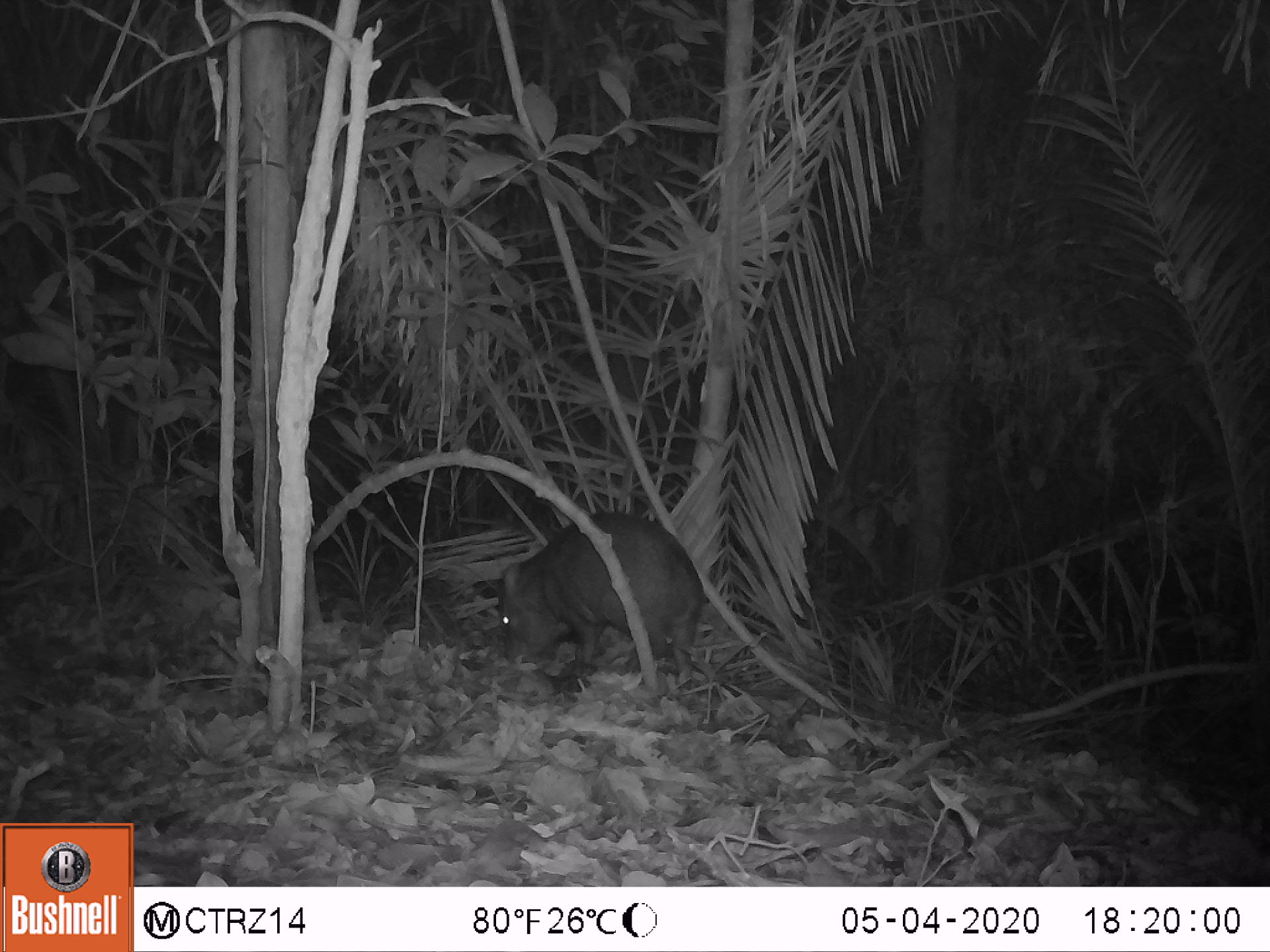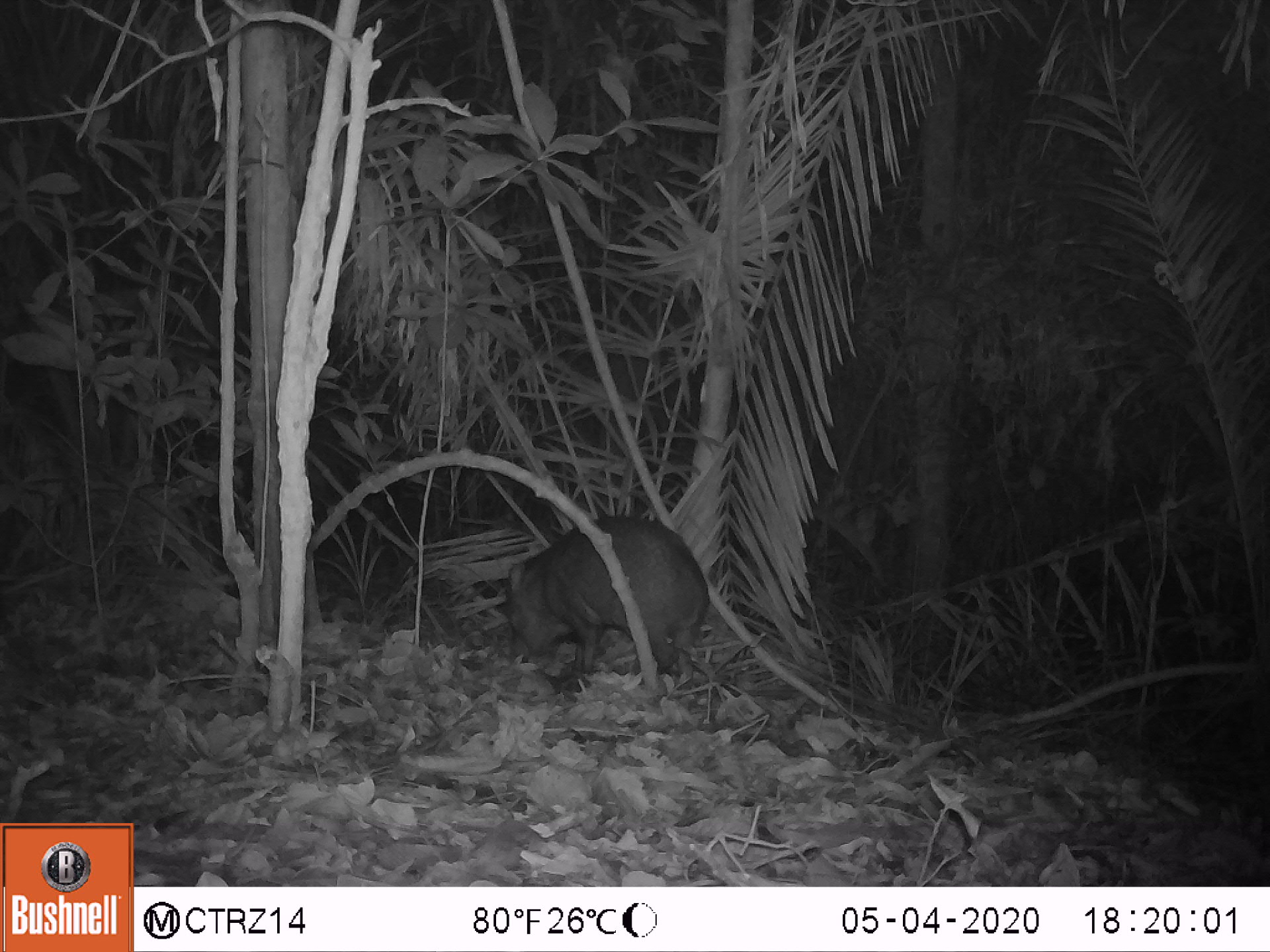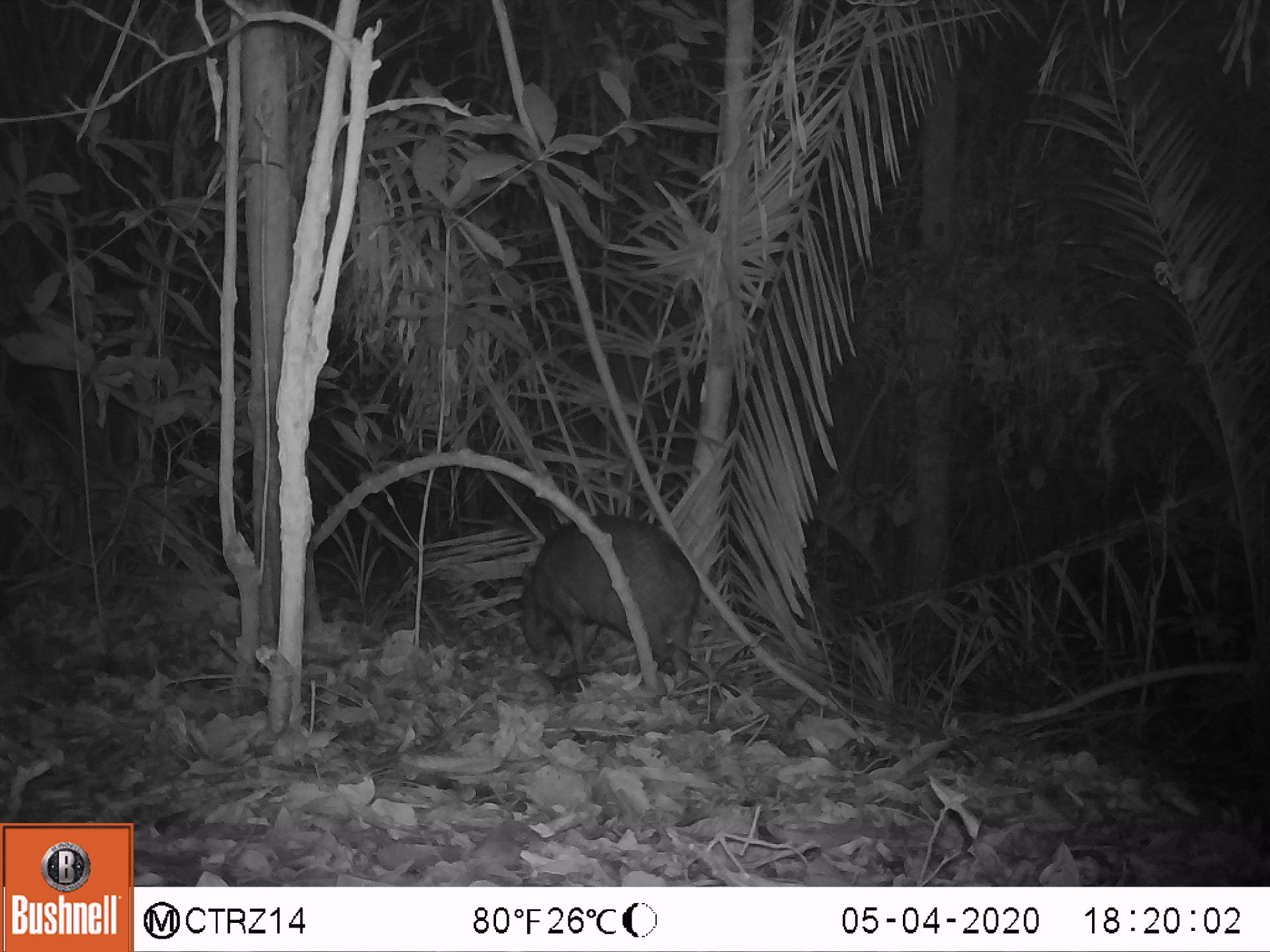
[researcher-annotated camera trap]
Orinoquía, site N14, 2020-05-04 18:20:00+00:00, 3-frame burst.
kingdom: Animalia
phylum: Chordata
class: Mammalia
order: Artiodactyla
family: Tayassuidae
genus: Pecari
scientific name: Pecari tajacu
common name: collared peccary